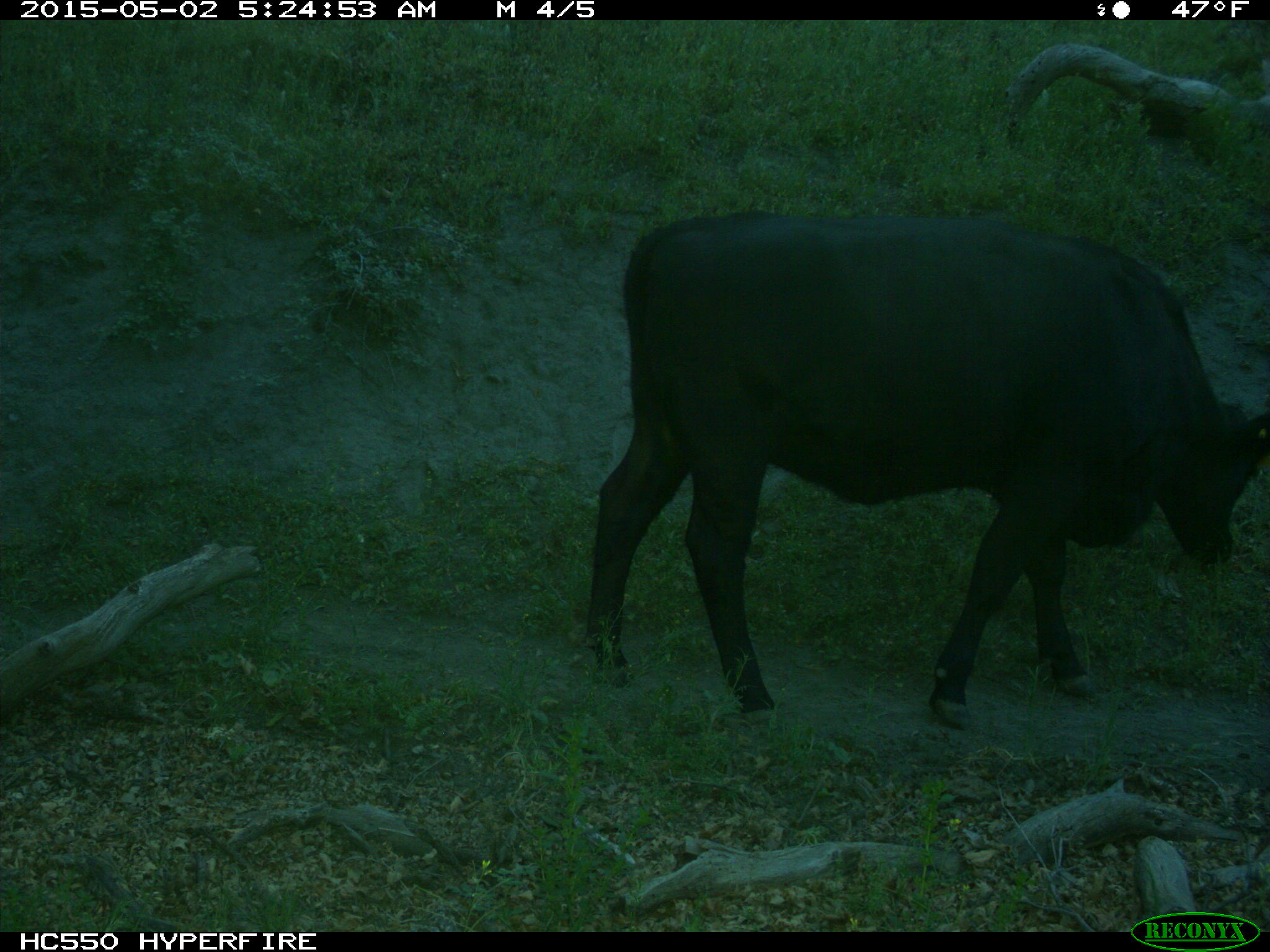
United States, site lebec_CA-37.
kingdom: Animalia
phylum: Chordata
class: Mammalia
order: Artiodactyla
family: Bovidae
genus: Bos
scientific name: Bos taurus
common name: domestic cow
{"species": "Bos taurus (domestic cow)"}